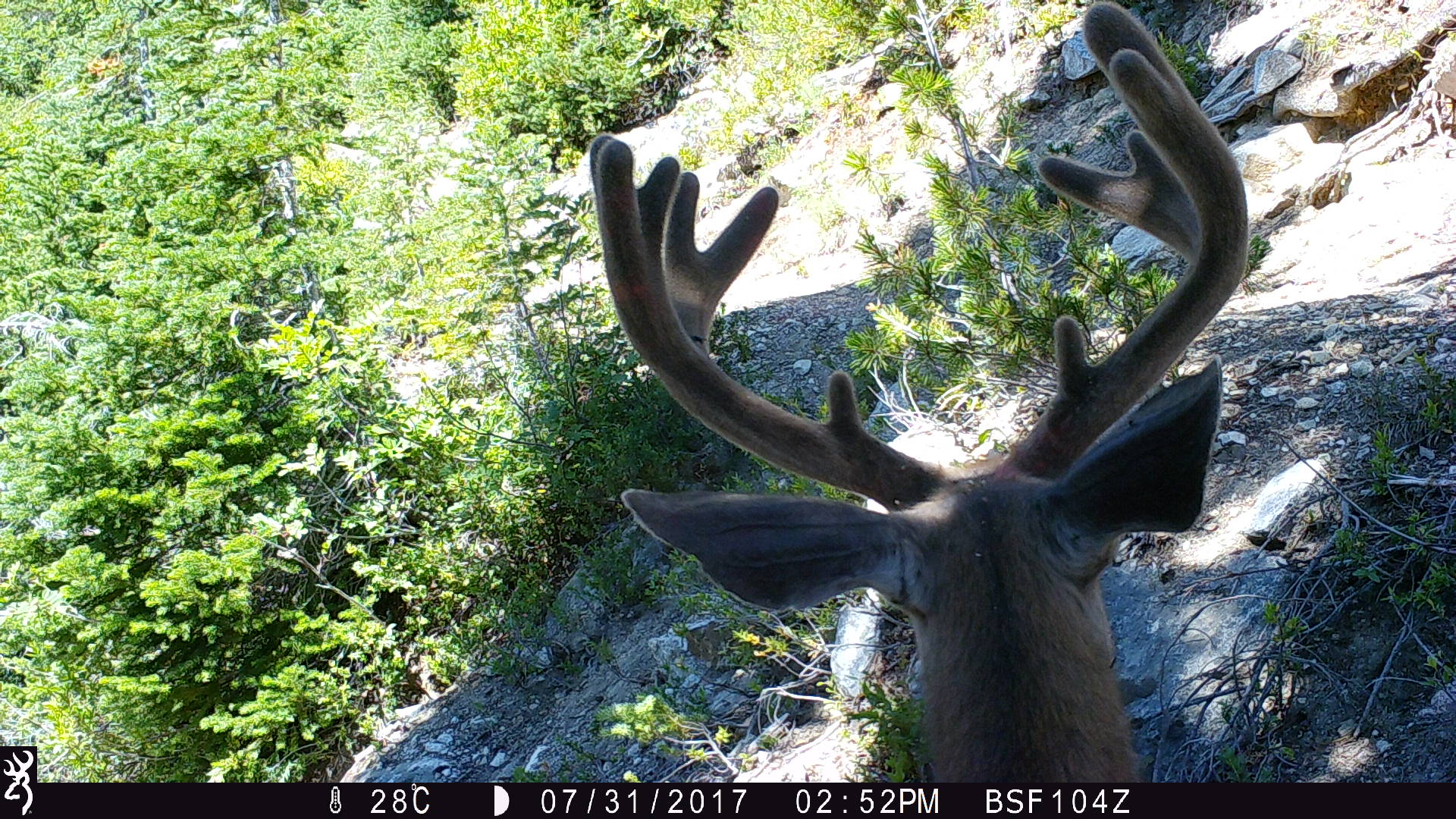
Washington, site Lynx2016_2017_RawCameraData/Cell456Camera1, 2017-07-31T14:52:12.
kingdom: Animalia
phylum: Chordata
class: Mammalia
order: Artiodactyla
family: Cervidae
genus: Odocoileus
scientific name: Odocoileus hemionus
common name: mule deer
Odocoileus hemionus (mule deer). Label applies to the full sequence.